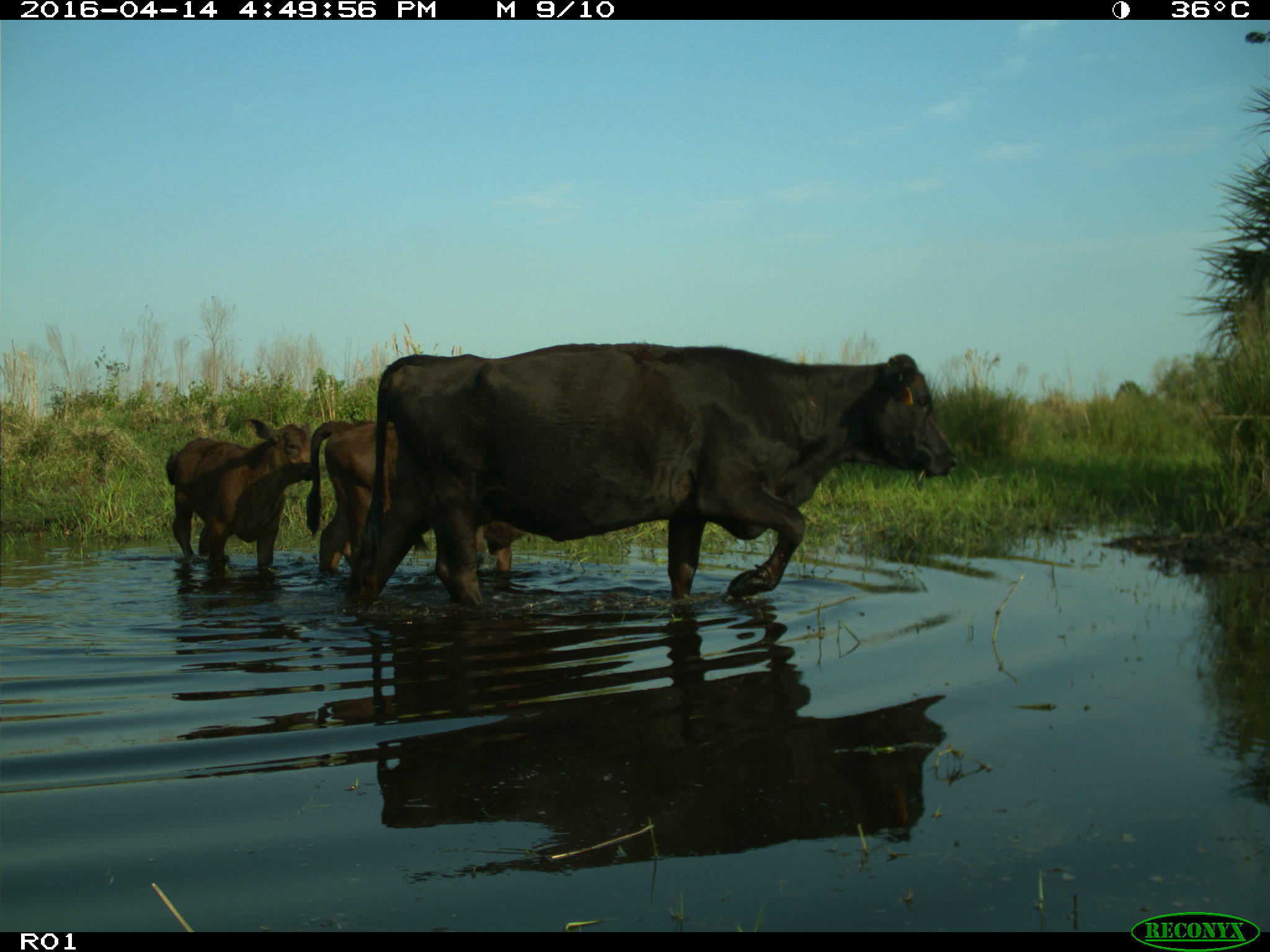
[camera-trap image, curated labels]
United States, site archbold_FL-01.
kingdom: Animalia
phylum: Chordata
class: Mammalia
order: Artiodactyla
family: Bovidae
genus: Bos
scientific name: Bos taurus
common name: domestic cow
Bos taurus (domestic cow).